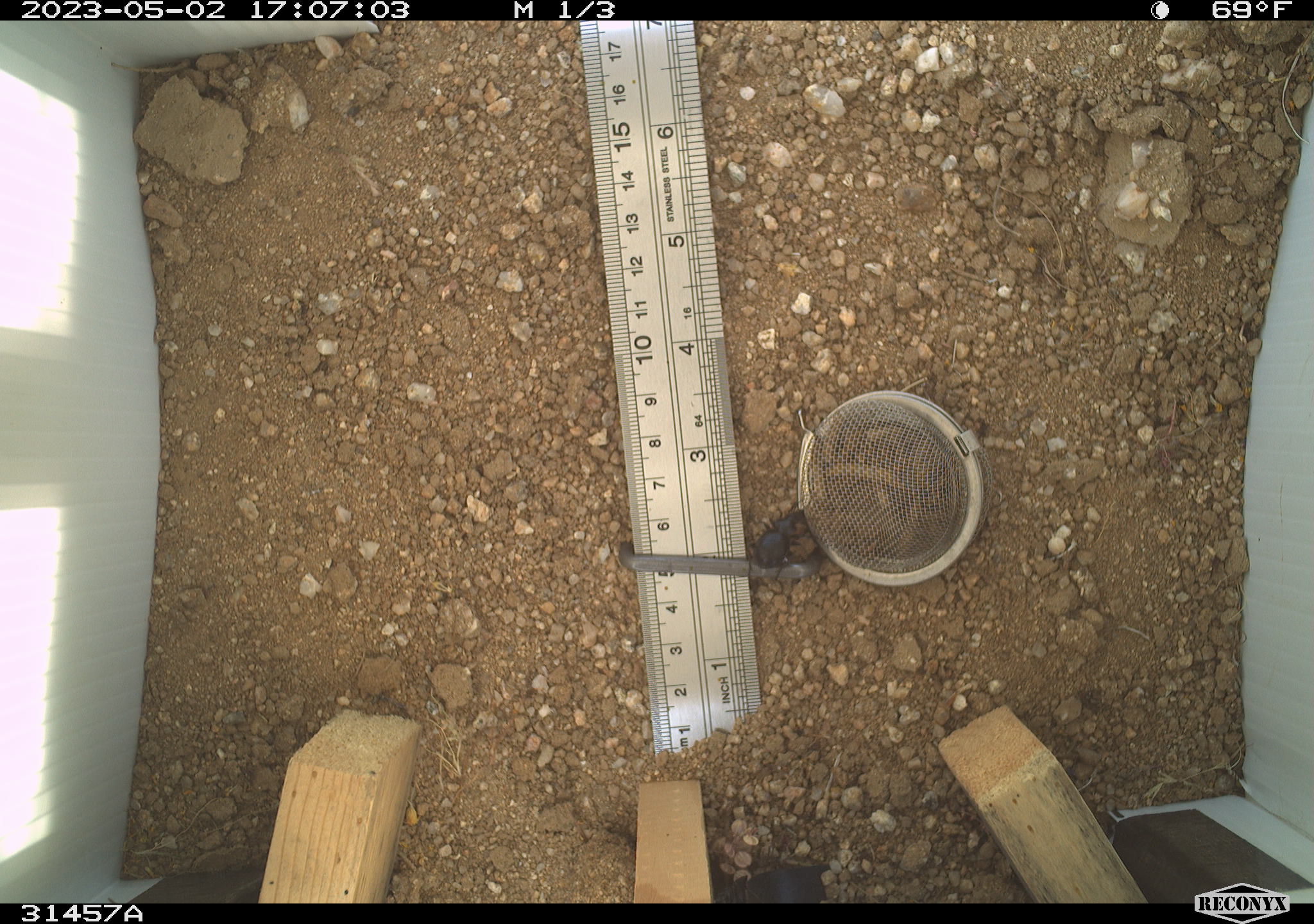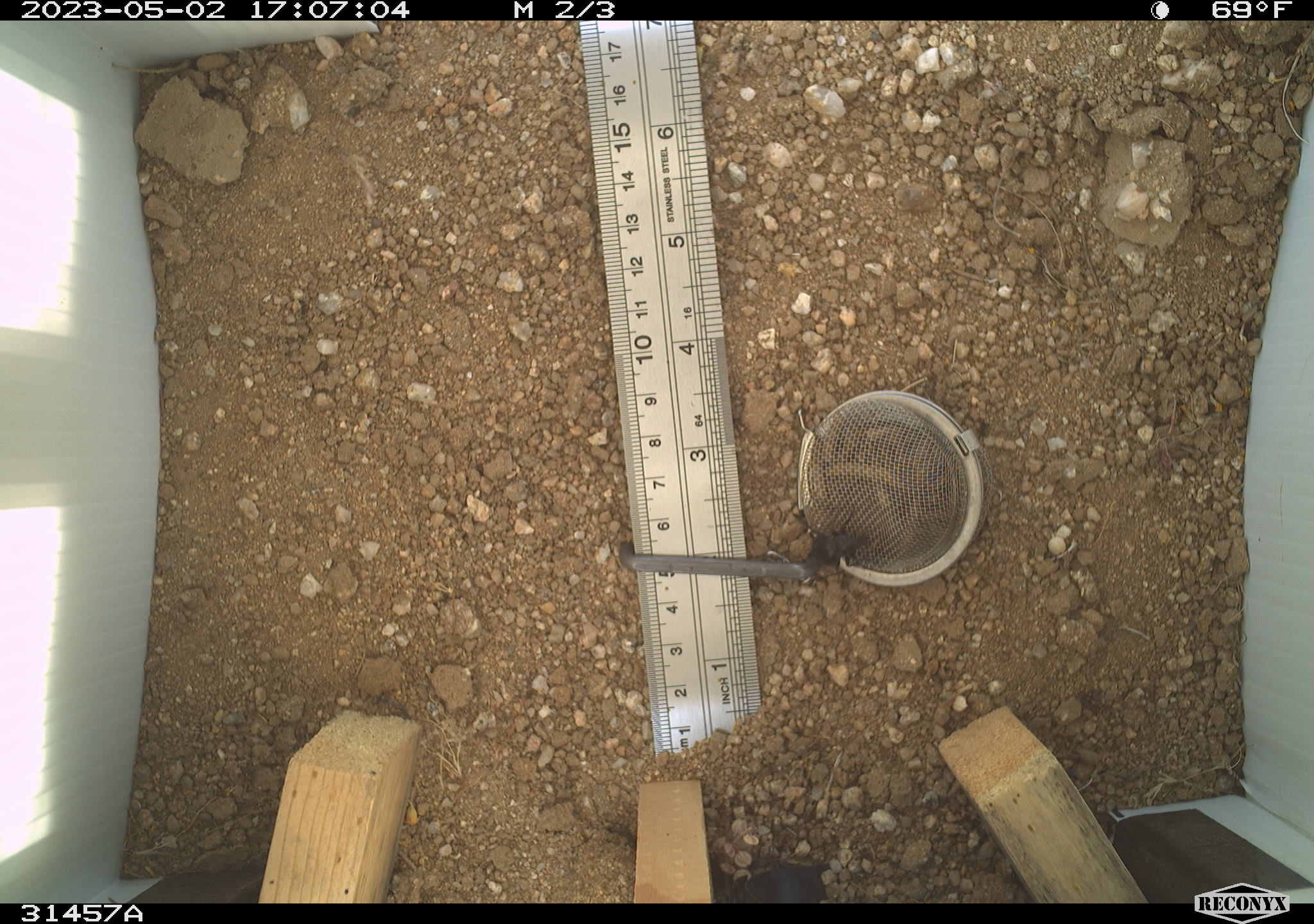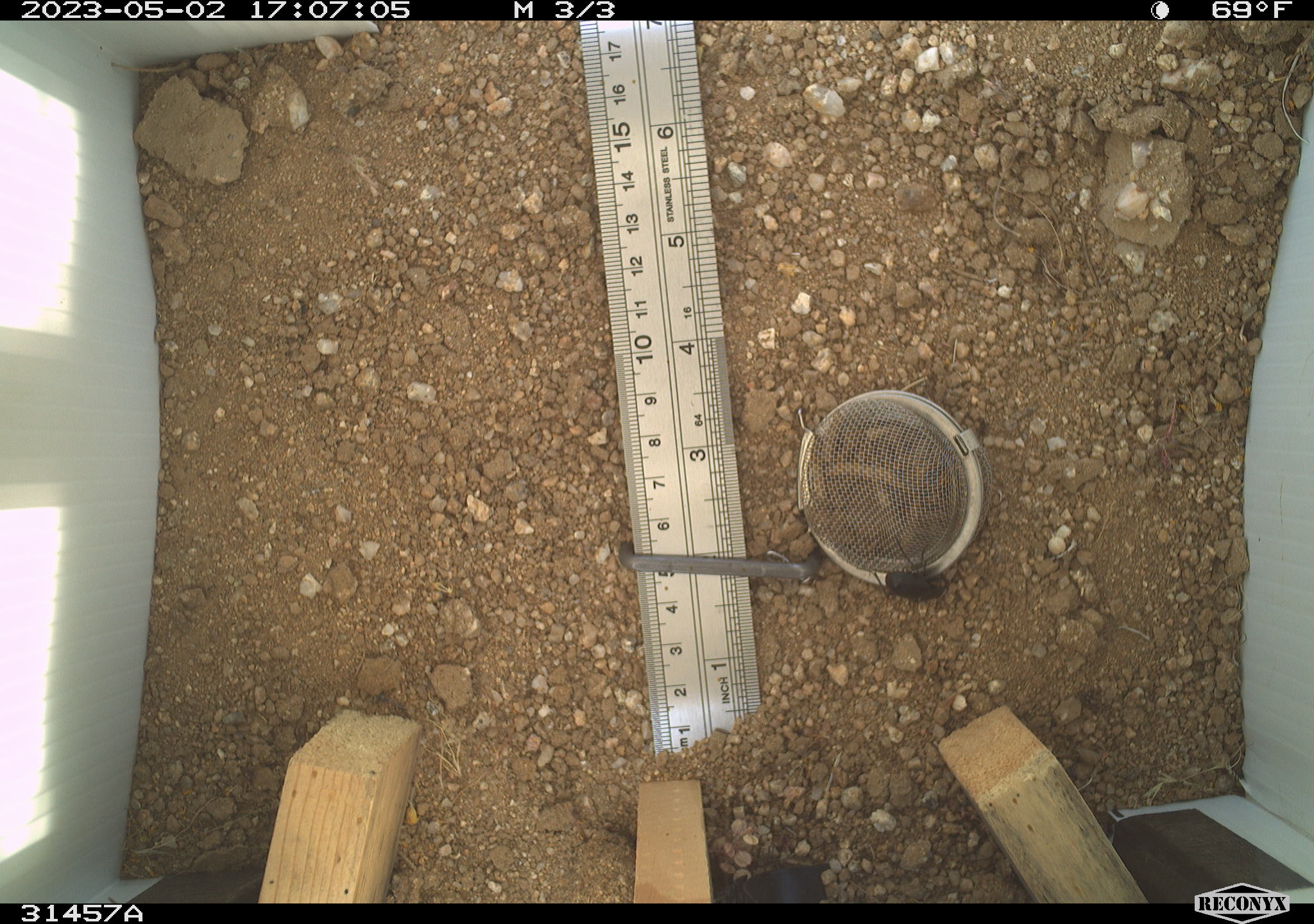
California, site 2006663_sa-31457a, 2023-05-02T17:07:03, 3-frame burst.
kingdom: Animalia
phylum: Arthropoda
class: Insecta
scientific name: Insecta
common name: insect